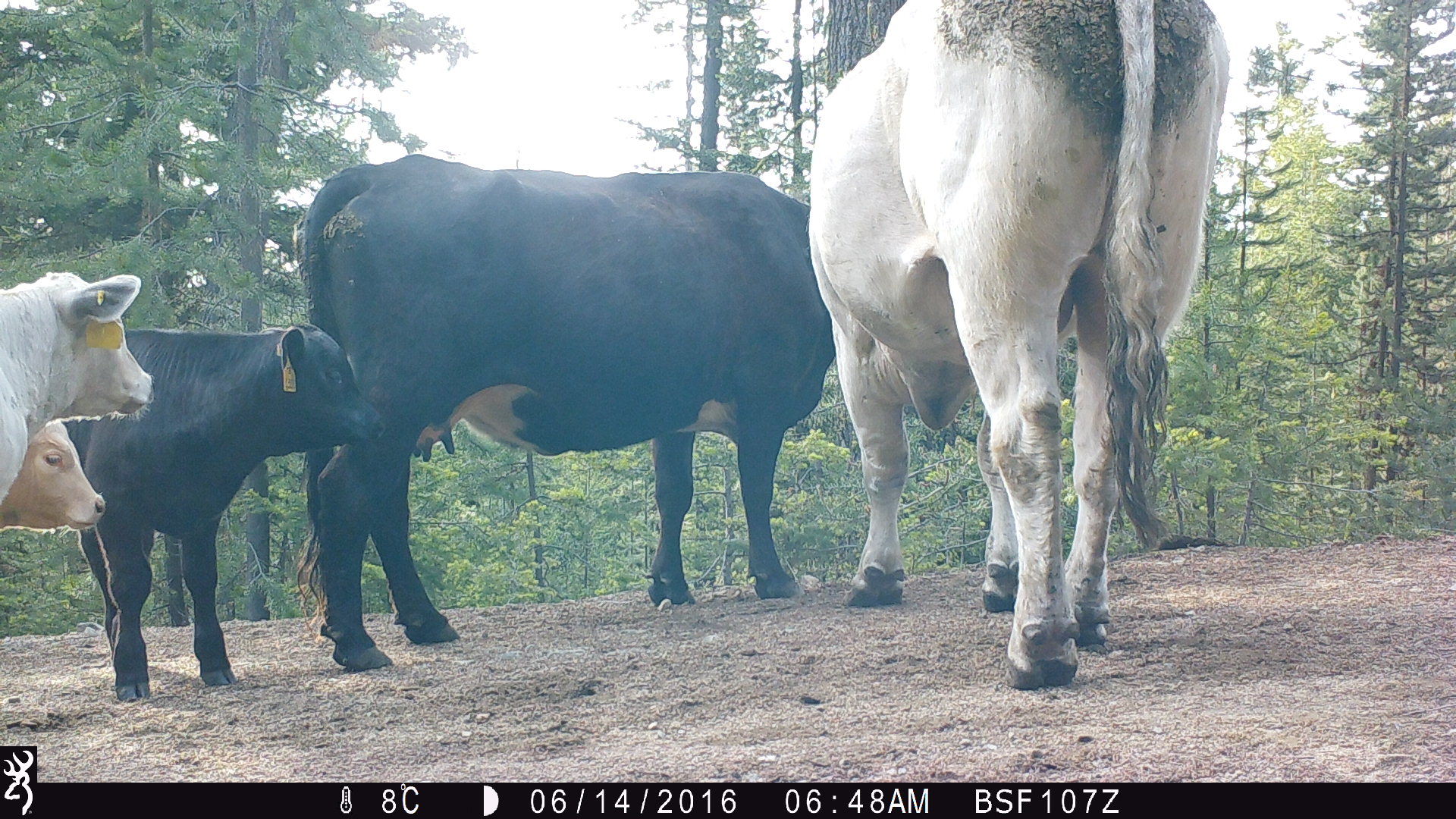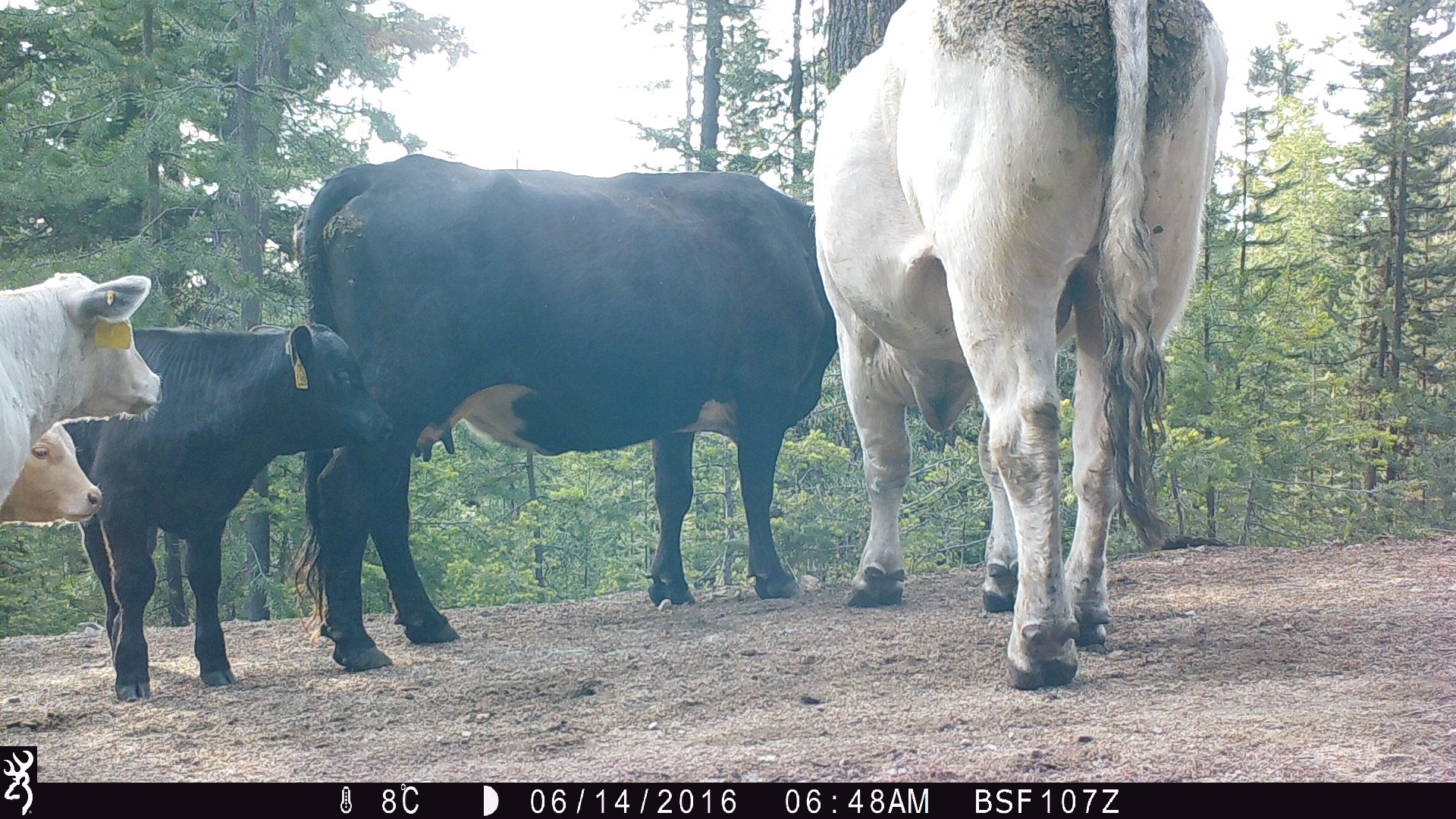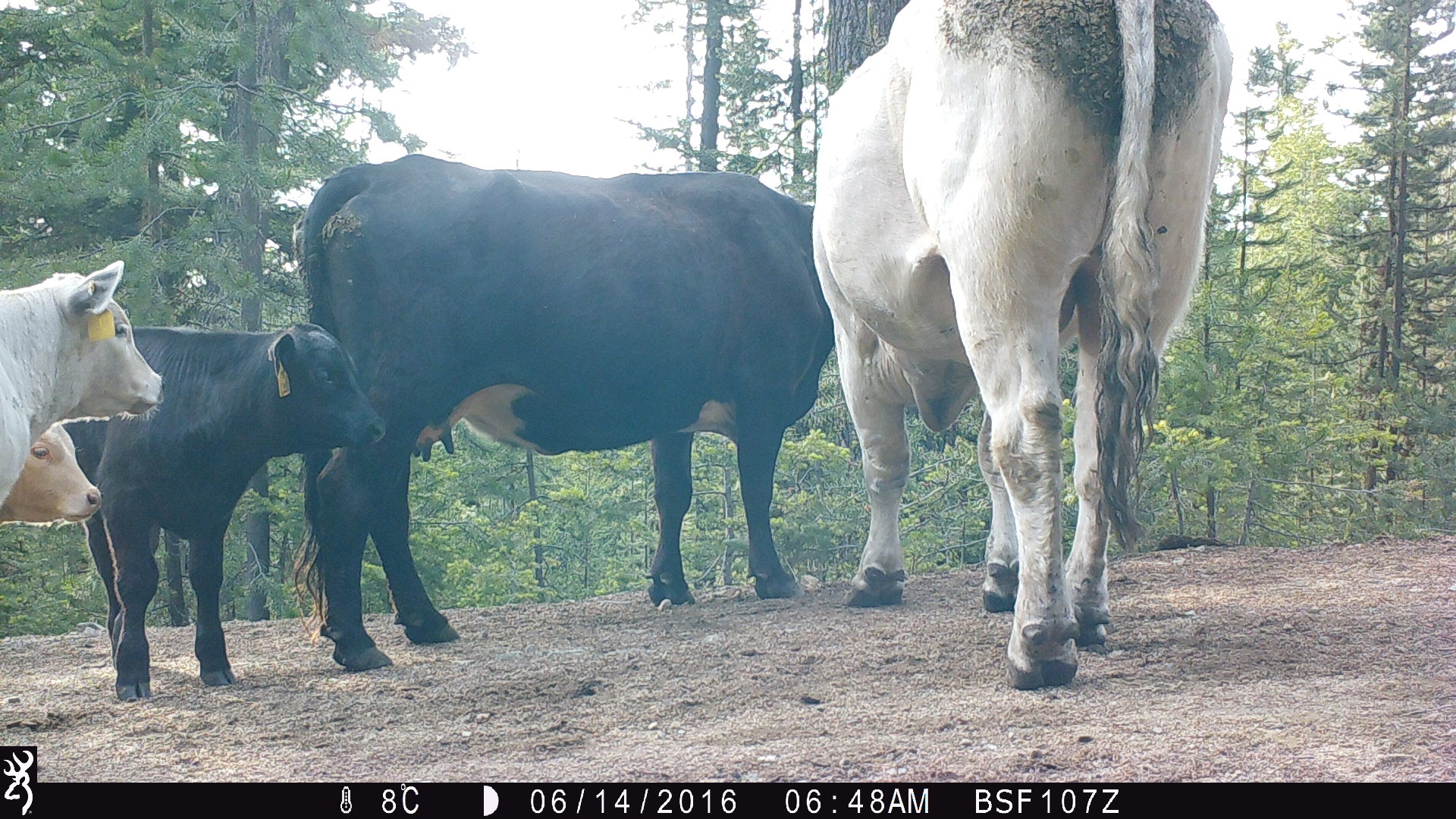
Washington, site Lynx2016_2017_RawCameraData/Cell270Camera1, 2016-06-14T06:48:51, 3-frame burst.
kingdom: Animalia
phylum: Chordata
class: Mammalia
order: Artiodactyla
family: Bovidae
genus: Bos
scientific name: Bos taurus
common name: domestic cattle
Domestic cattle (Bos taurus). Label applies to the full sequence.